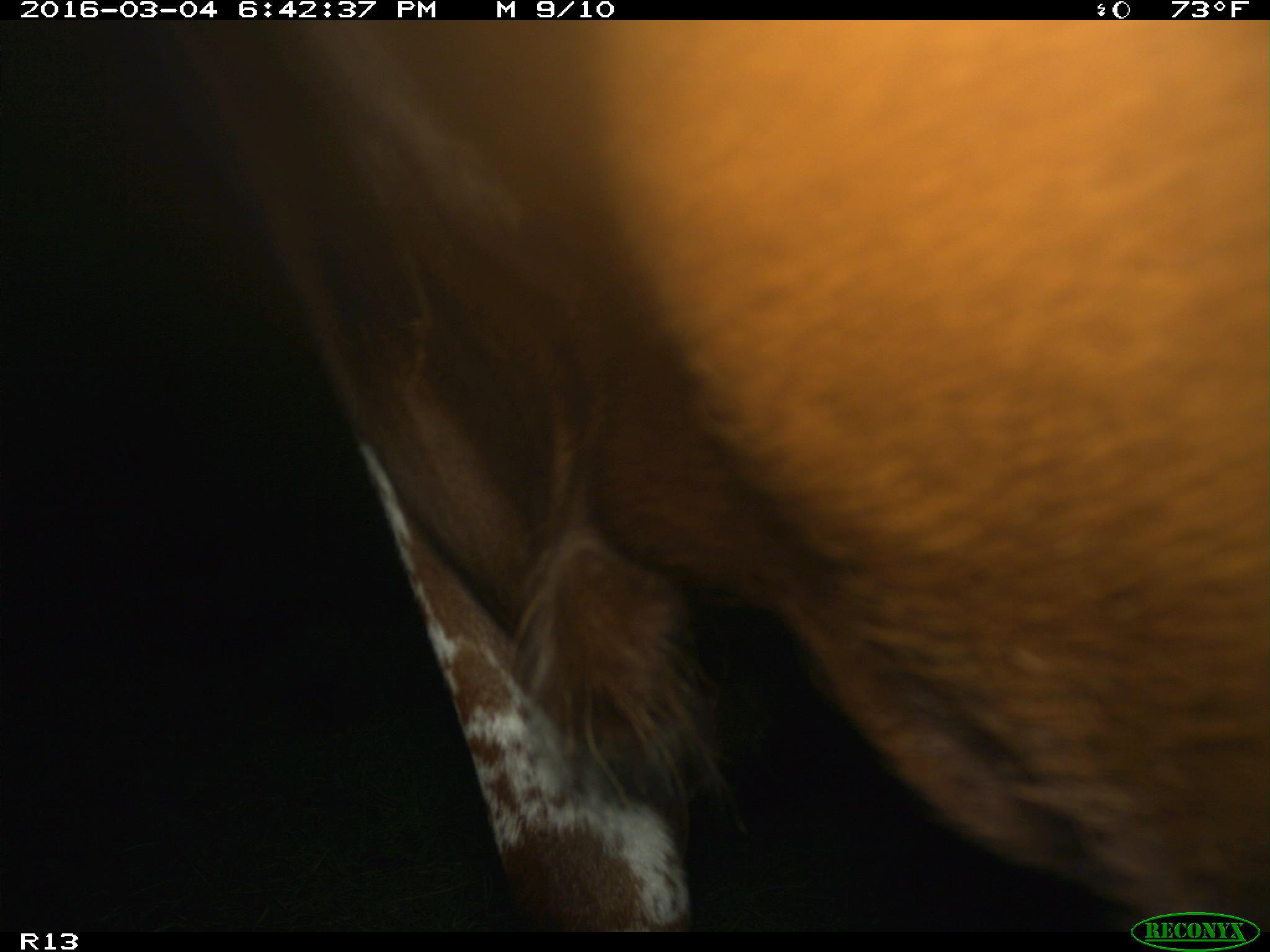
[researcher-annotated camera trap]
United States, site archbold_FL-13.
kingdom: Animalia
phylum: Chordata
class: Mammalia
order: Artiodactyla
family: Bovidae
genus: Bos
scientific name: Bos taurus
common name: domestic cow